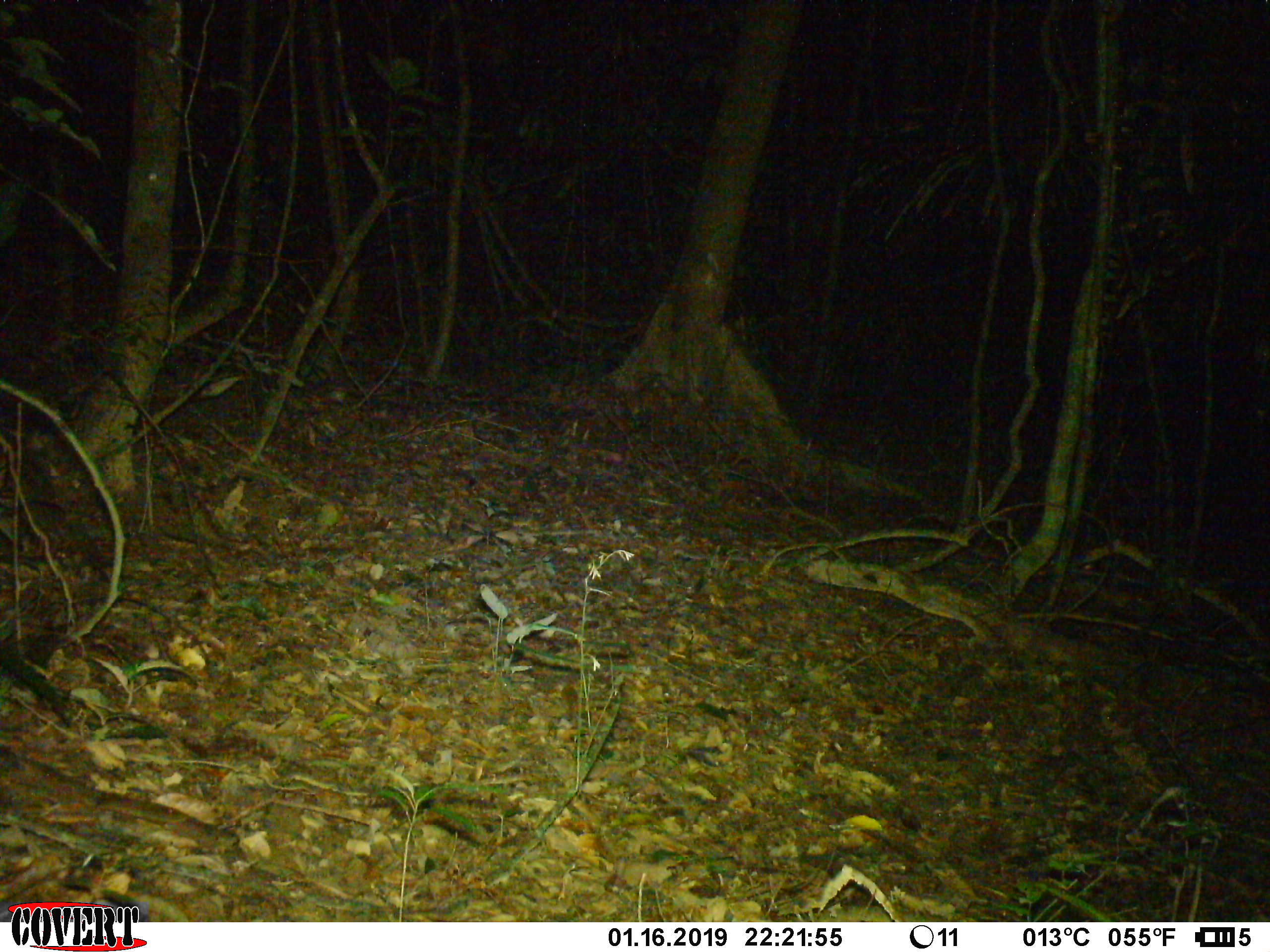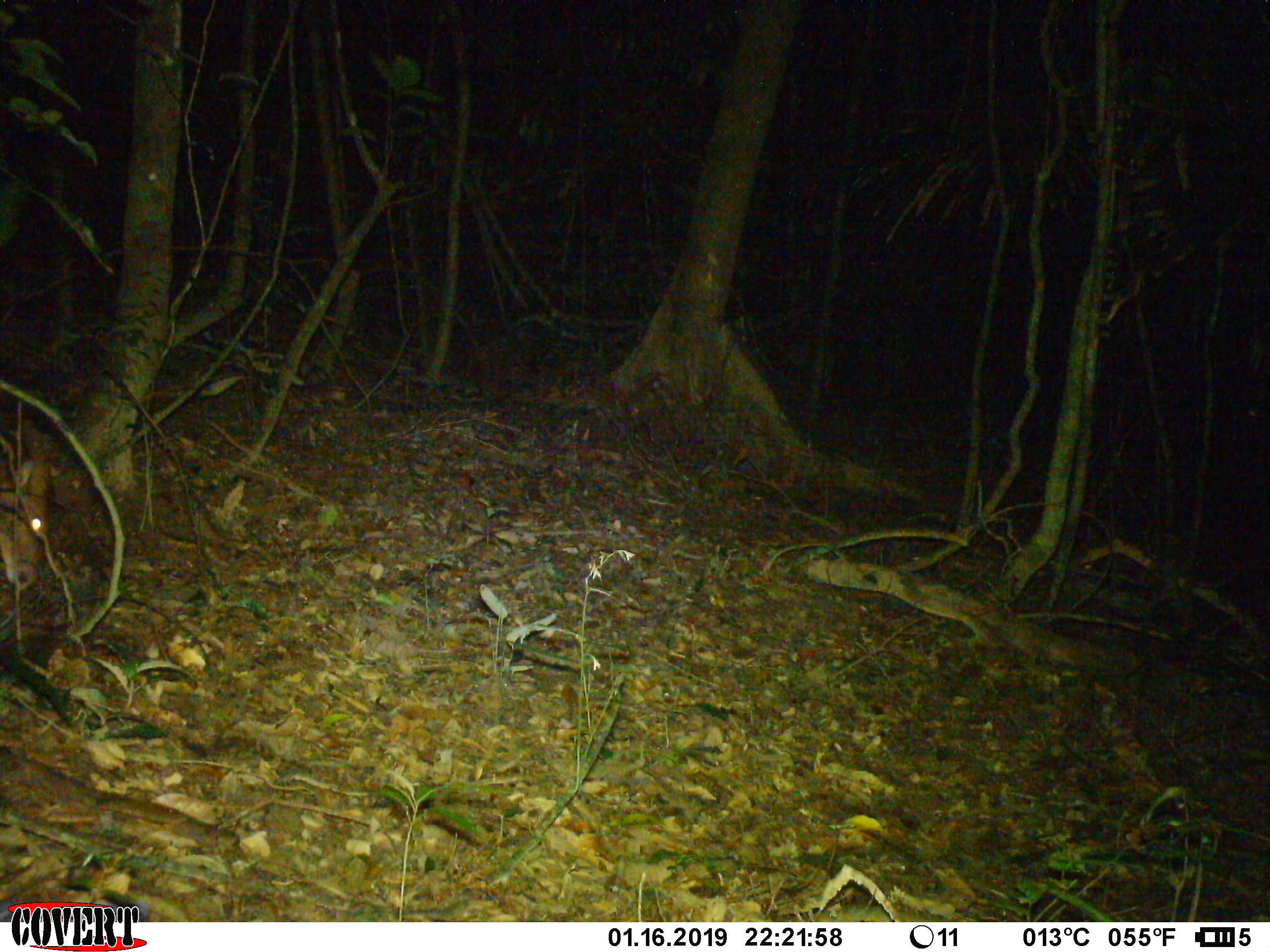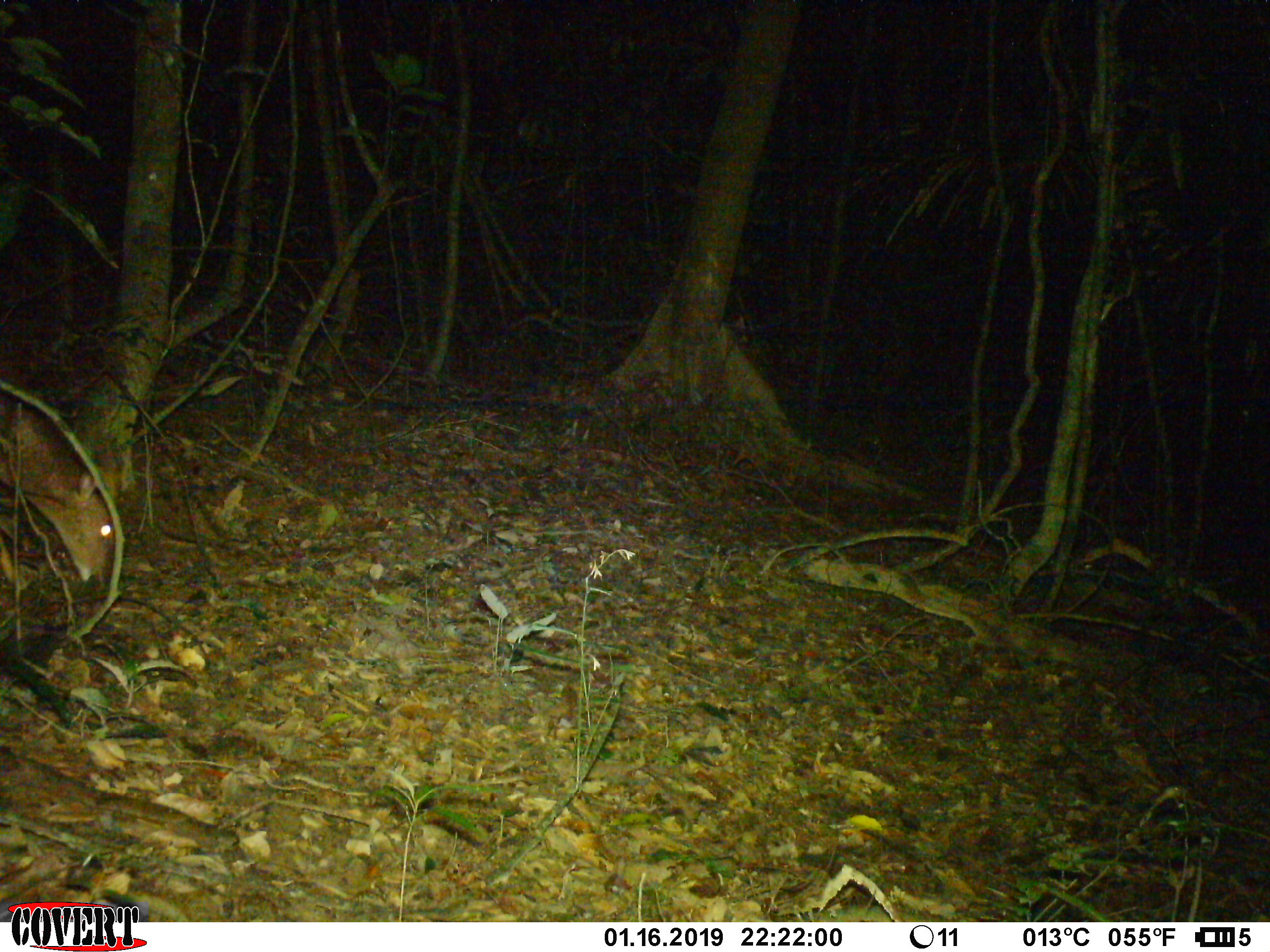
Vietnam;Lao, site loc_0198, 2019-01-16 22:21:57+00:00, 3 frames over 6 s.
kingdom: Animalia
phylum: Chordata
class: Mammalia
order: Artiodactyla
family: Cervidae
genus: Muntiacus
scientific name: Muntiacus vuquangensis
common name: large-antlered muntjac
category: large antlered muntjac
Large antlered muntjac (large-antlered muntjac) (Muntiacus vuquangensis). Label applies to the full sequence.